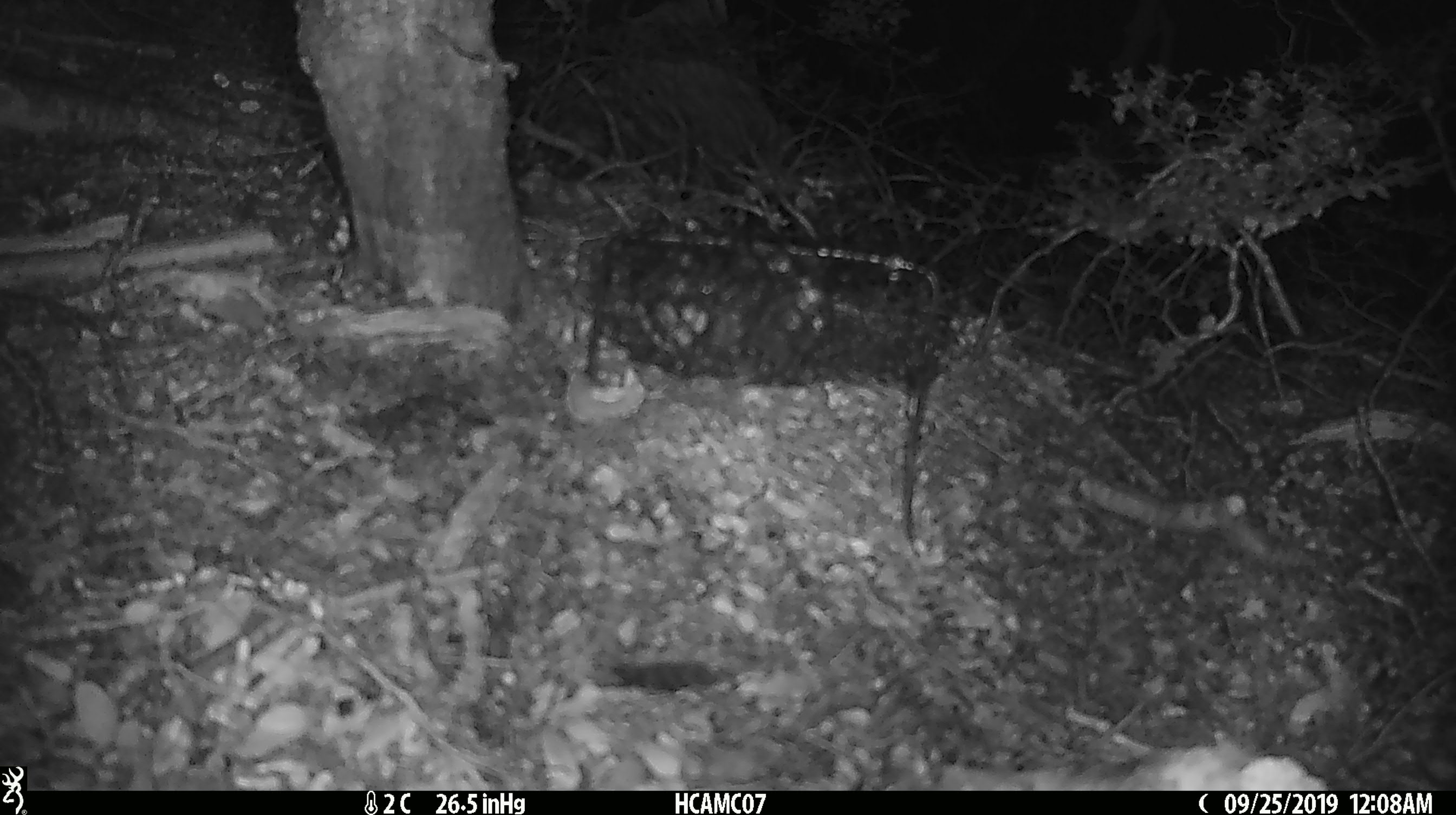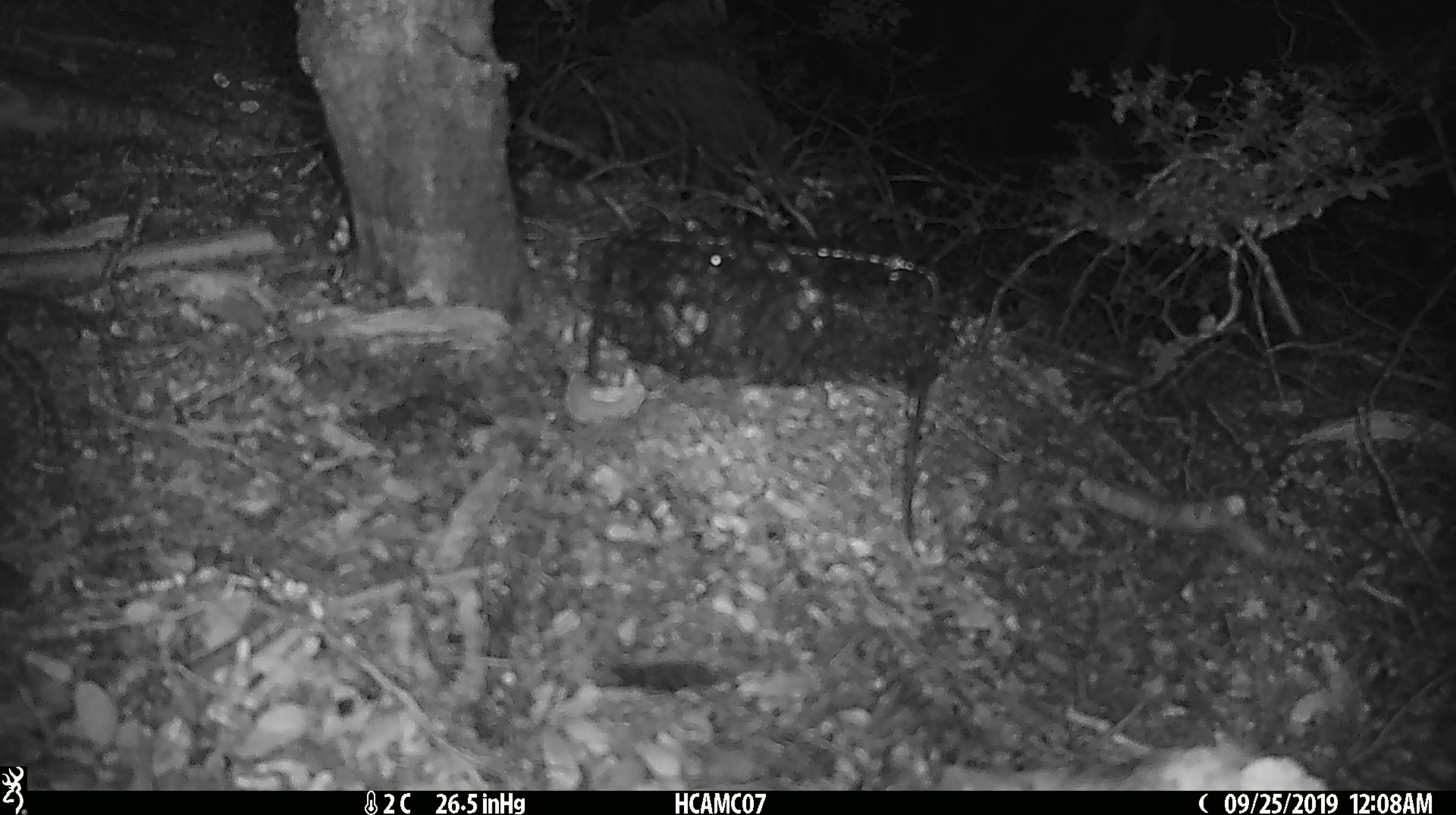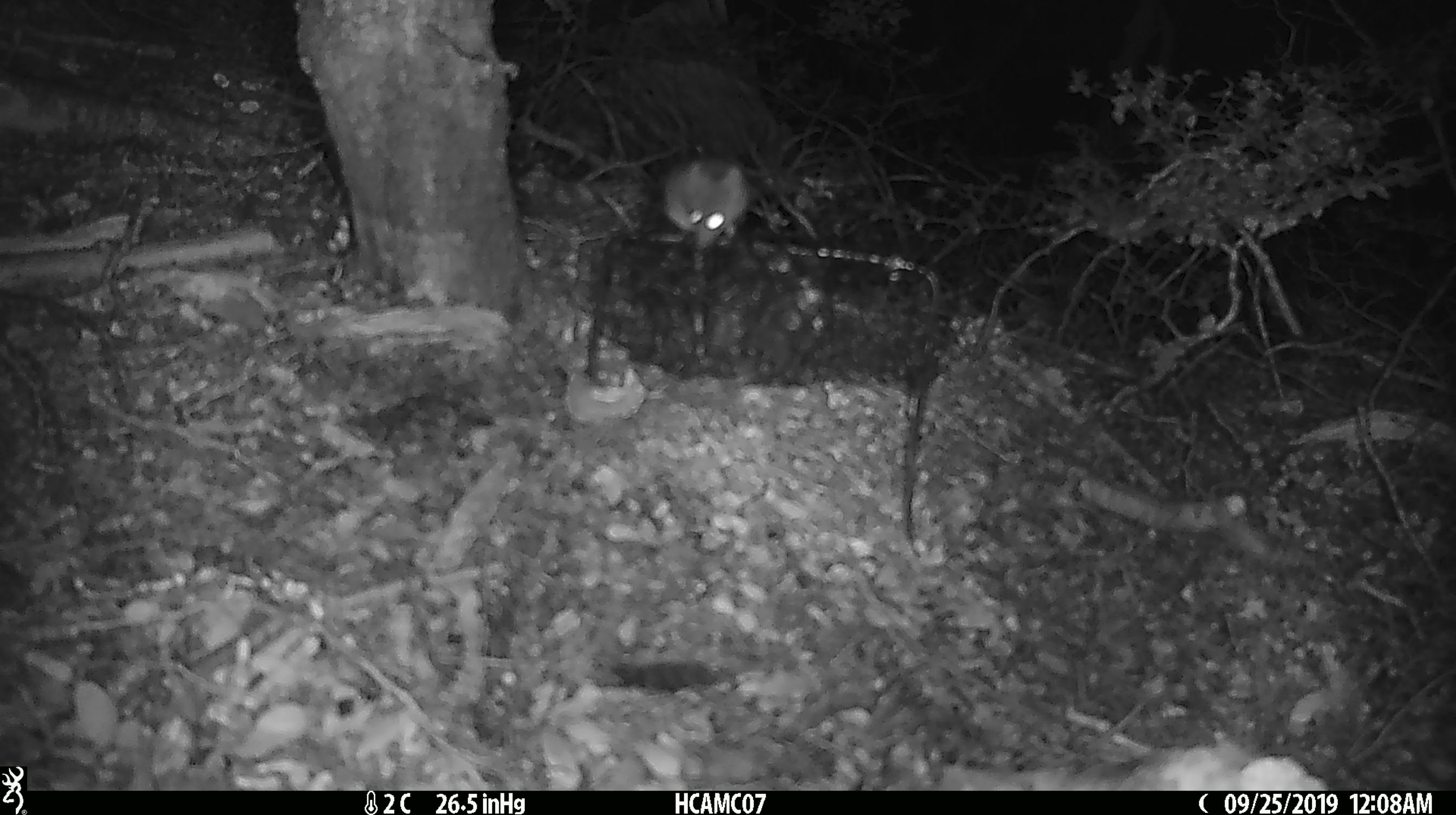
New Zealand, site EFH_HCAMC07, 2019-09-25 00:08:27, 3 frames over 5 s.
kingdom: Animalia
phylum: Chordata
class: Mammalia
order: Rodentia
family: Muridae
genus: Mus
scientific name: Mus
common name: mouse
Mouse (Mus).